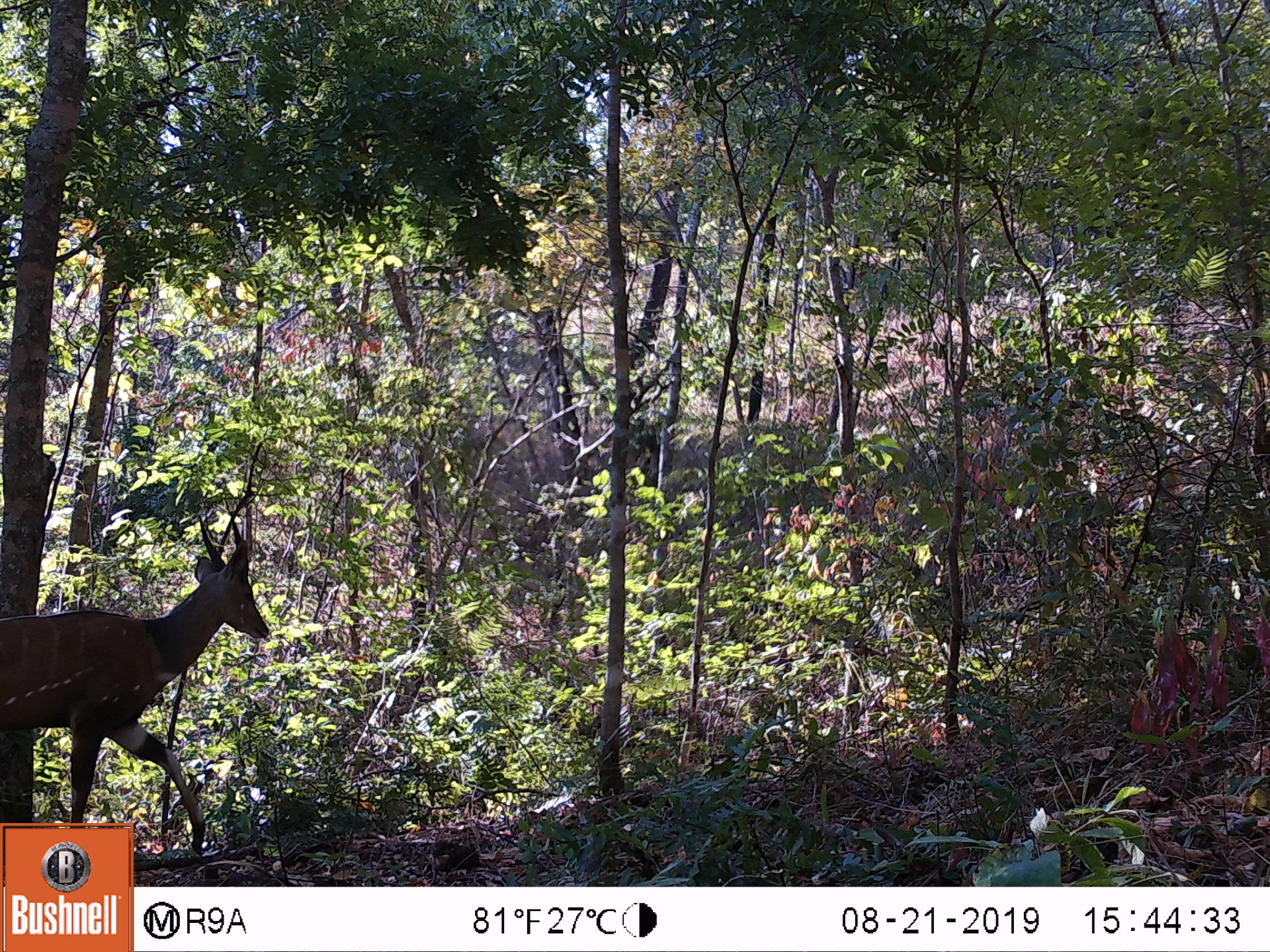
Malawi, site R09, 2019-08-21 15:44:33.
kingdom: Animalia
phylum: Chordata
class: Mammalia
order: Artiodactyla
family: Bovidae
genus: Tragelaphus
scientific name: Tragelaphus sylvaticus sylvaticus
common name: cape bushbuck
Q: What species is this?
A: Cape bushbuck (Tragelaphus sylvaticus sylvaticus).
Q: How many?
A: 1.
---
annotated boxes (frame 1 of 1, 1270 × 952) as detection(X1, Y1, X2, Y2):
cape bushbuck: detection(0, 491, 274, 819)